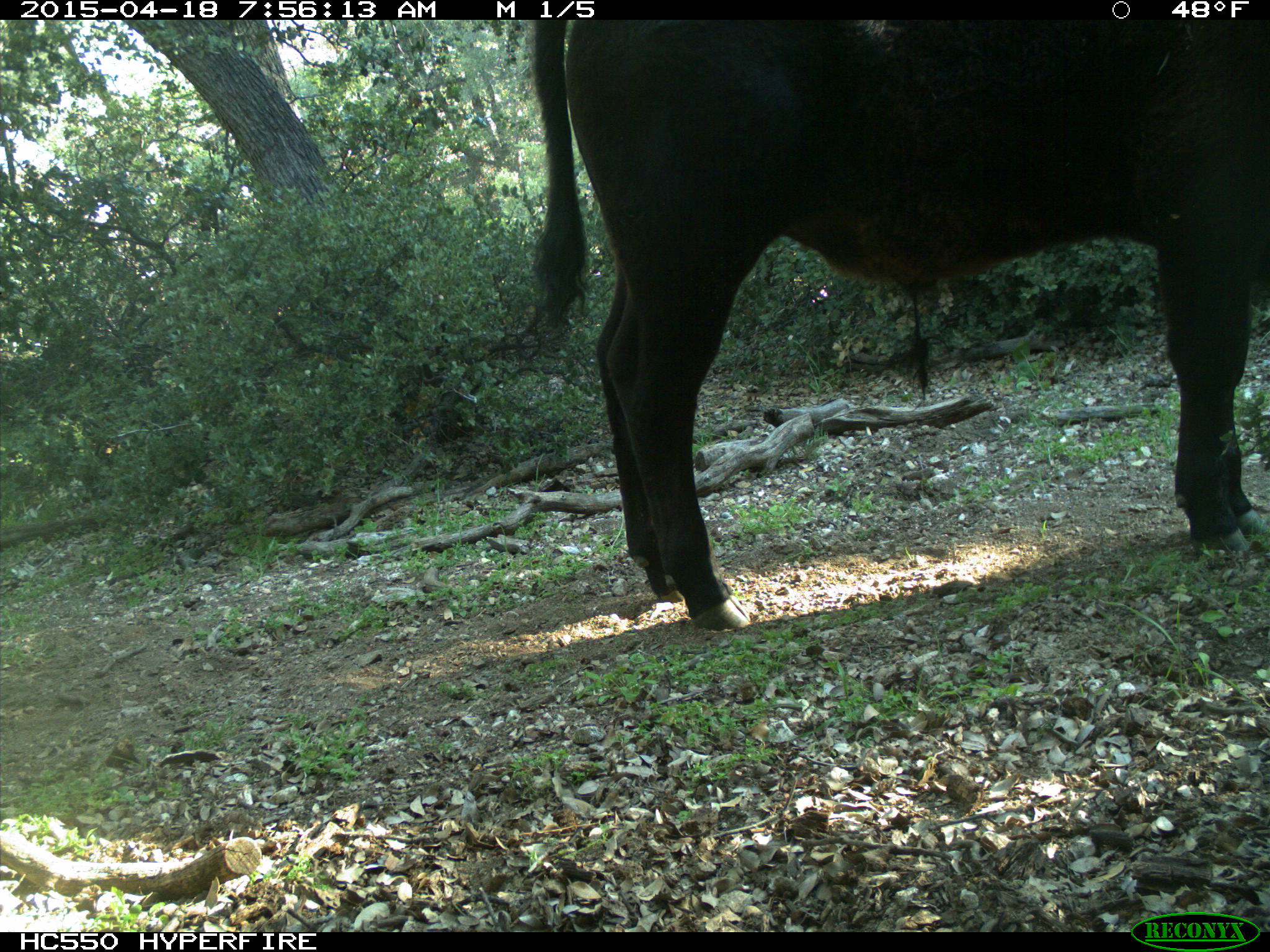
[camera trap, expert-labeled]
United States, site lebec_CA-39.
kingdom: Animalia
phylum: Chordata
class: Mammalia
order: Artiodactyla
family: Bovidae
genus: Bos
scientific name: Bos taurus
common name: domestic cow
Bos taurus (domestic cow).